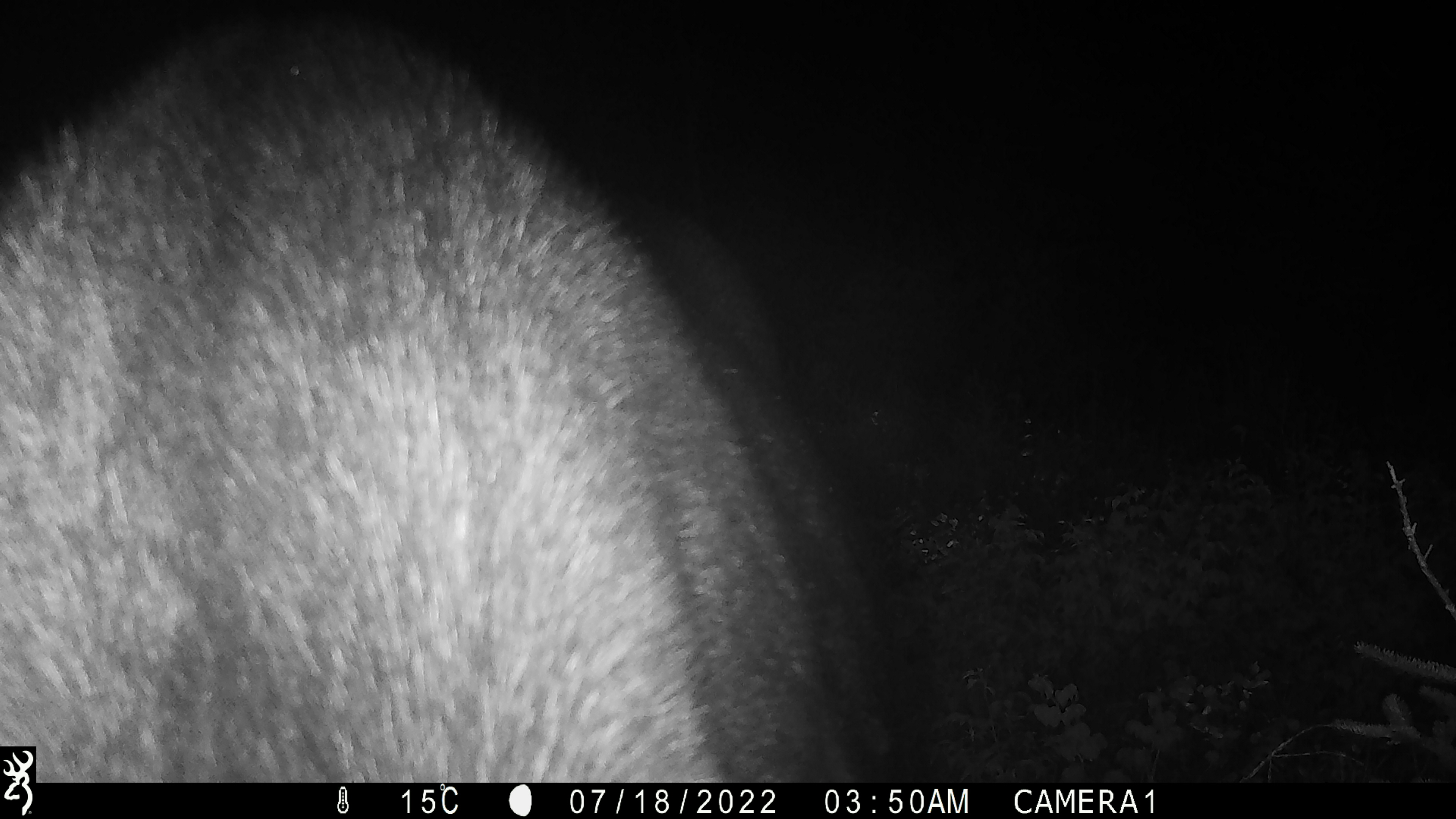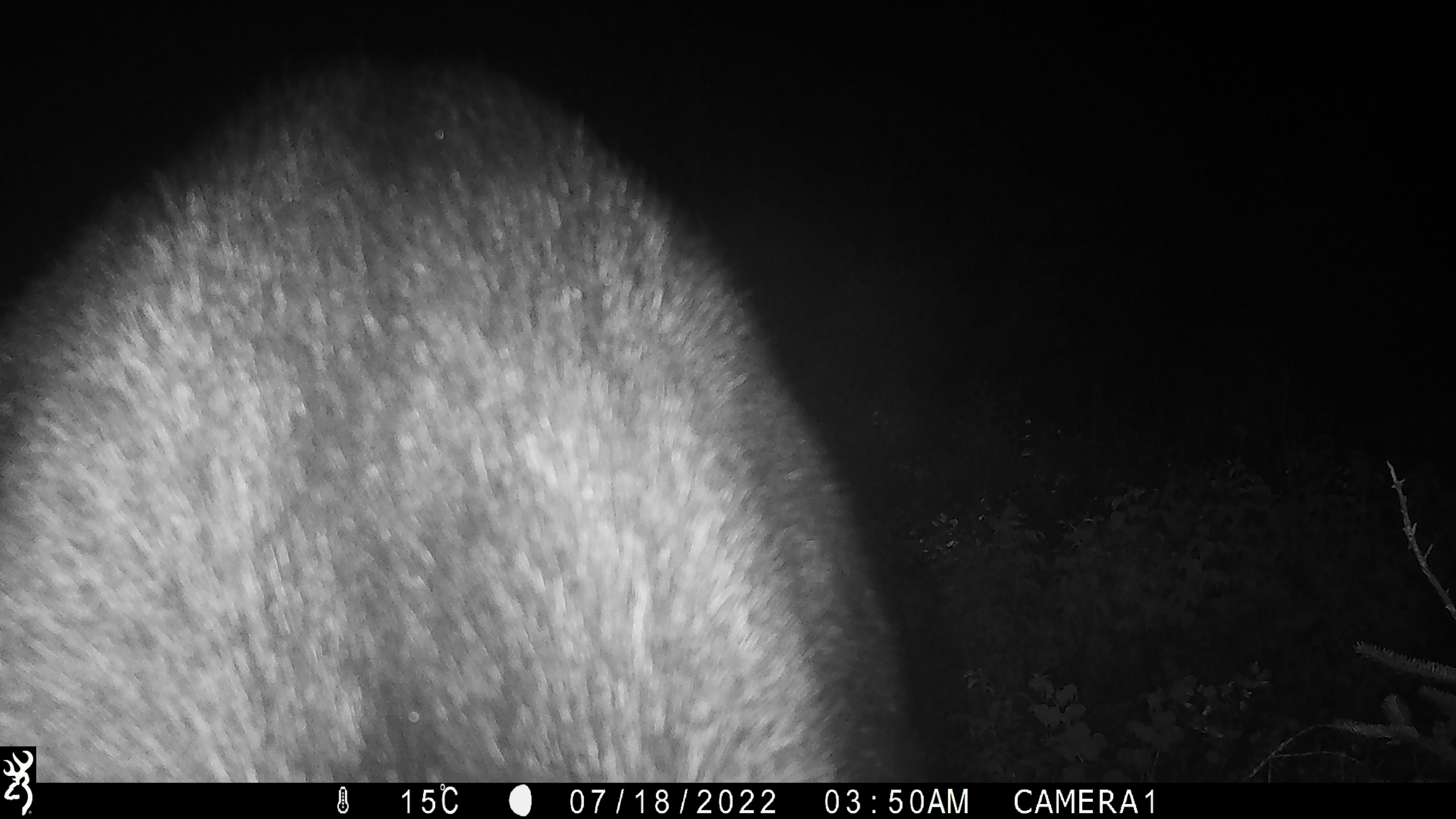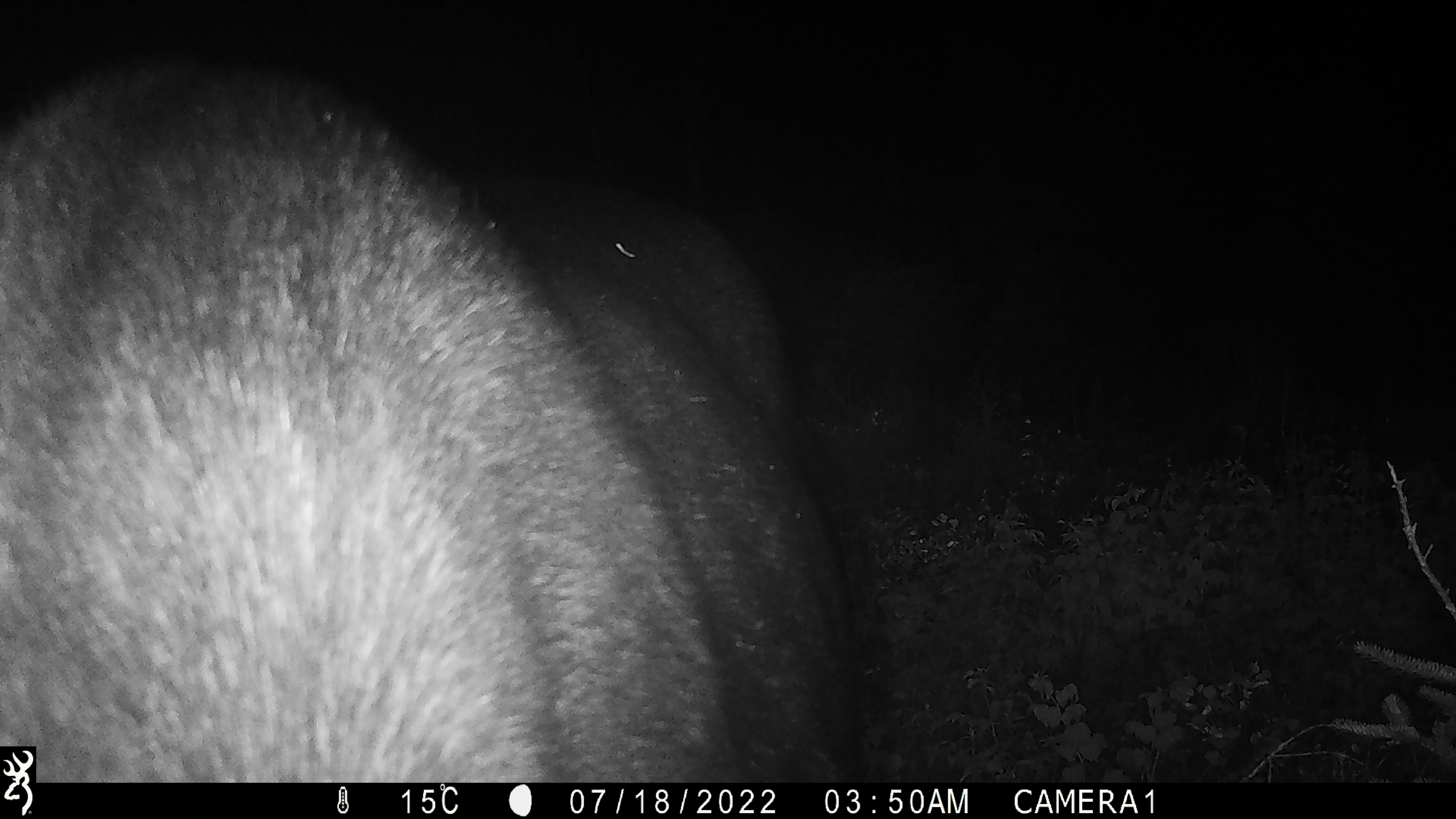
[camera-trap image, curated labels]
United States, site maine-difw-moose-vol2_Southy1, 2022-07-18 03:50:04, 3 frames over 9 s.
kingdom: Animalia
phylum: Chordata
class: Mammalia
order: Artiodactyla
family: Cervidae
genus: Alces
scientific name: Alces alces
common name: moose